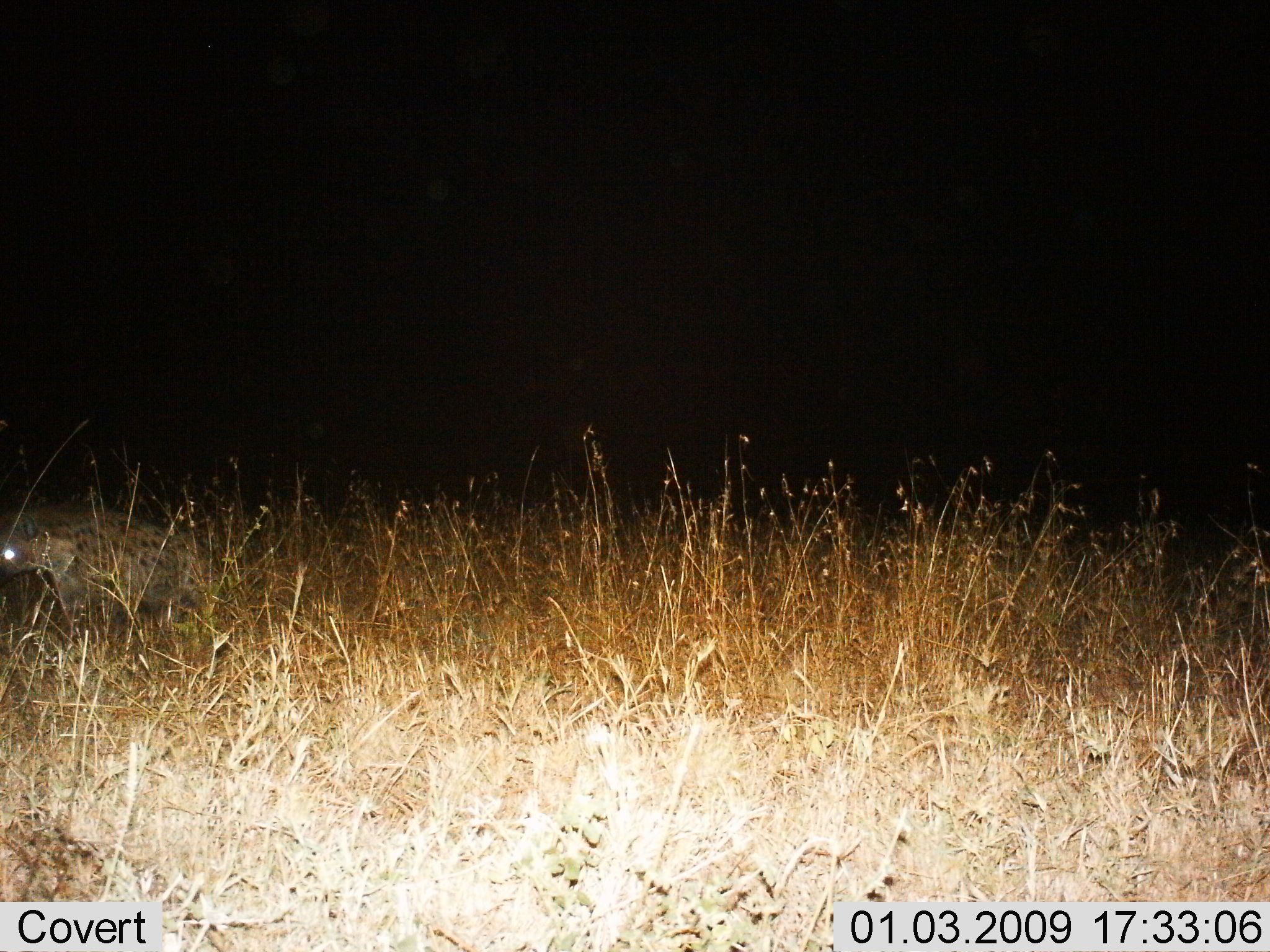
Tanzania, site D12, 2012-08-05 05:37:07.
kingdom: Animalia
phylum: Chordata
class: Mammalia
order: Carnivora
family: Hyaenidae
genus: Crocuta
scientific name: Crocuta crocuta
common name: spotted hyena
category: hyenaspotted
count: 1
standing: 40%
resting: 0%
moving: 60%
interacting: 0%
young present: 0%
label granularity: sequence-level